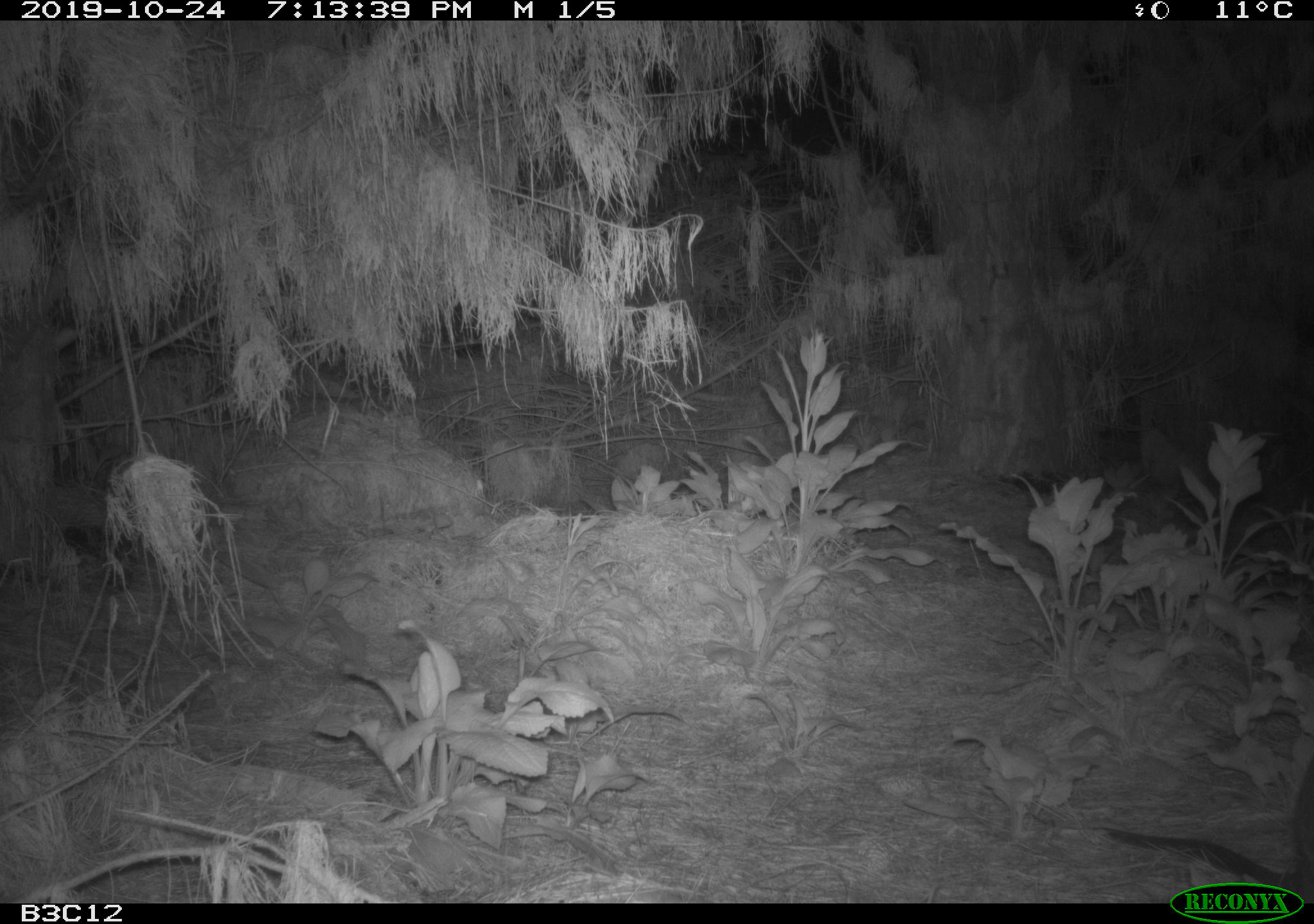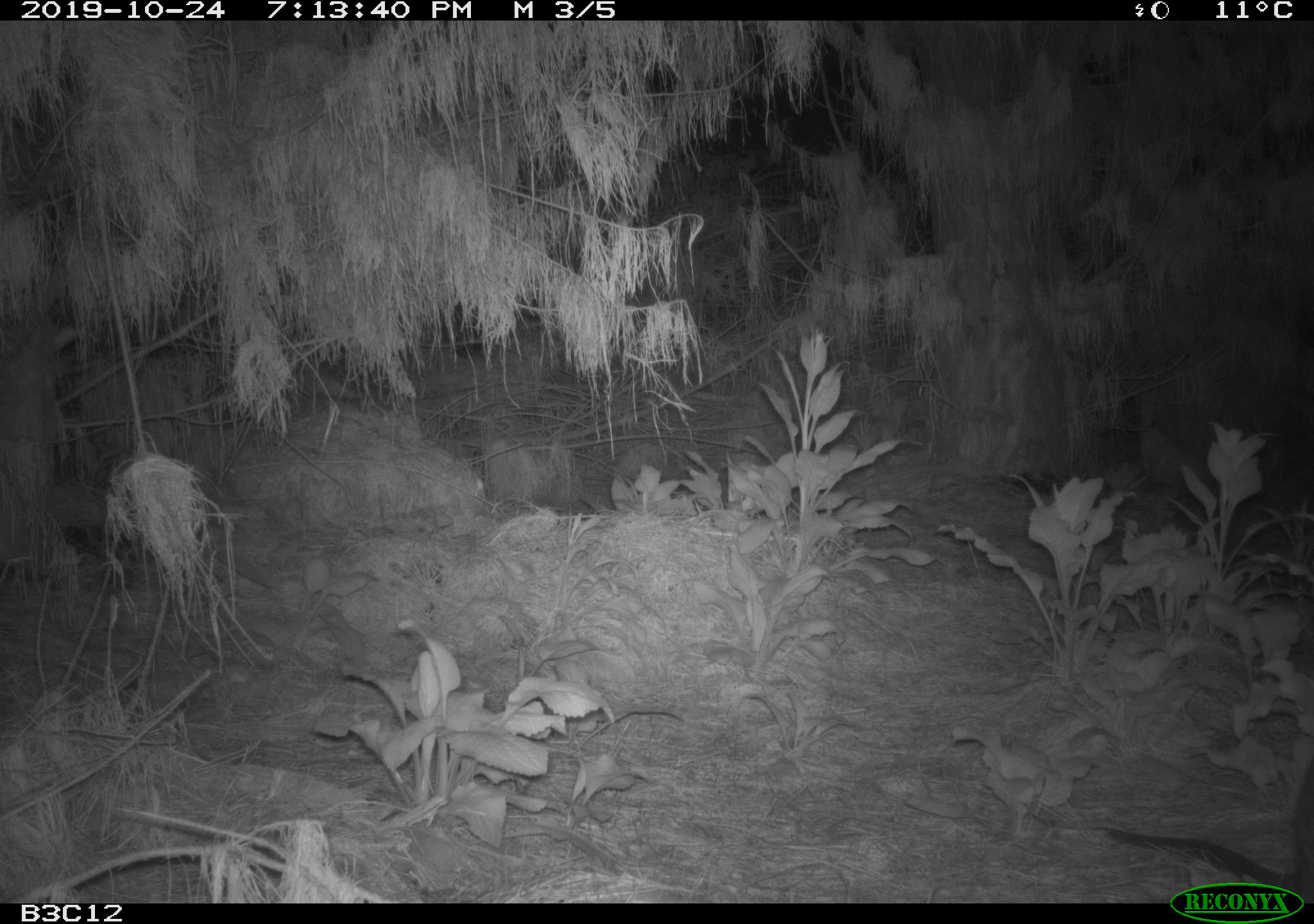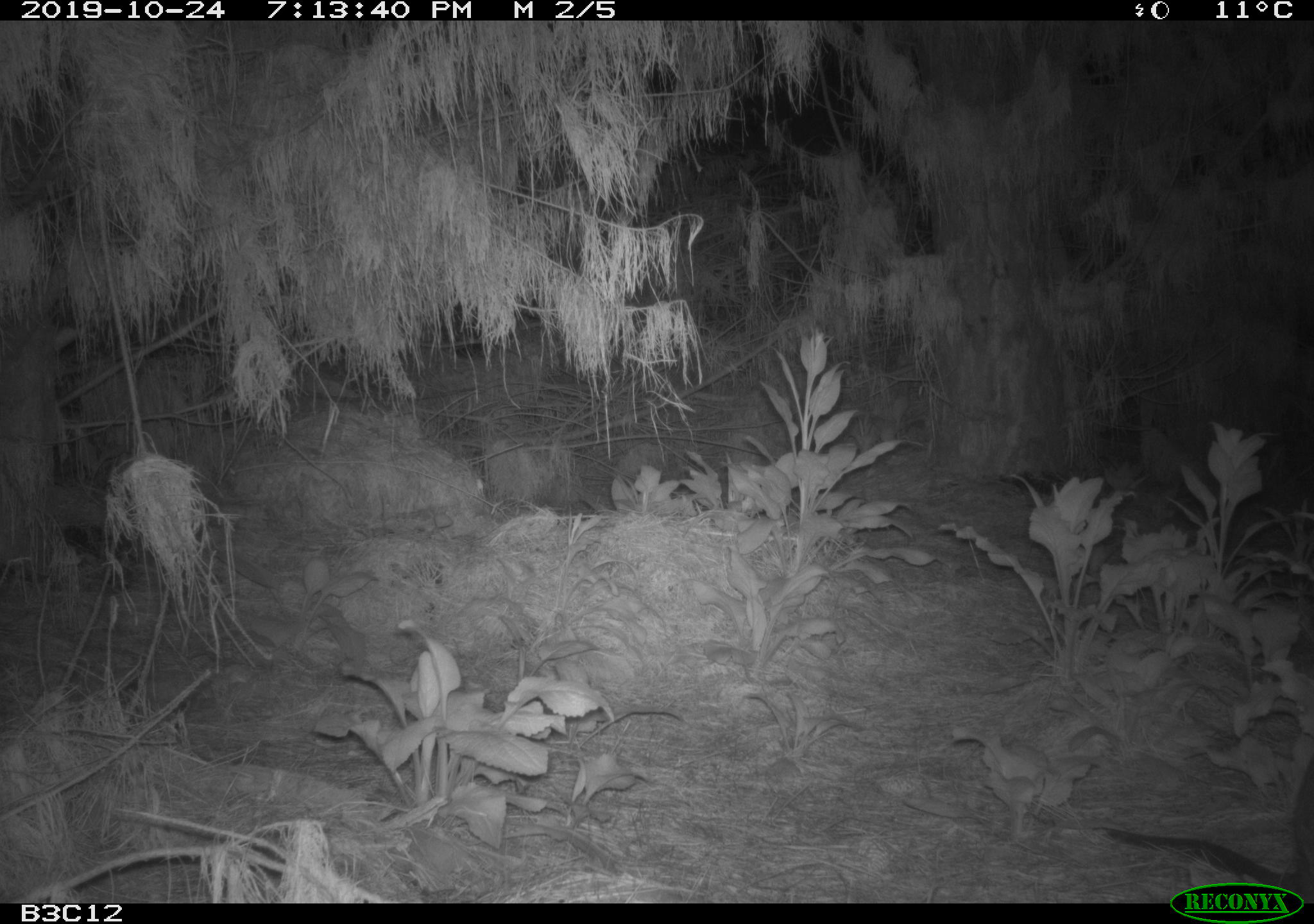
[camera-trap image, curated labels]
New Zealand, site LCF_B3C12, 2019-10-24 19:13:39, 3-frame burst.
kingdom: Animalia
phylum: Chordata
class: Mammalia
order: Diprotodontia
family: Macropodidae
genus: Notamacropus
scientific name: Notamacropus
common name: wallaby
Wallaby (Notamacropus).